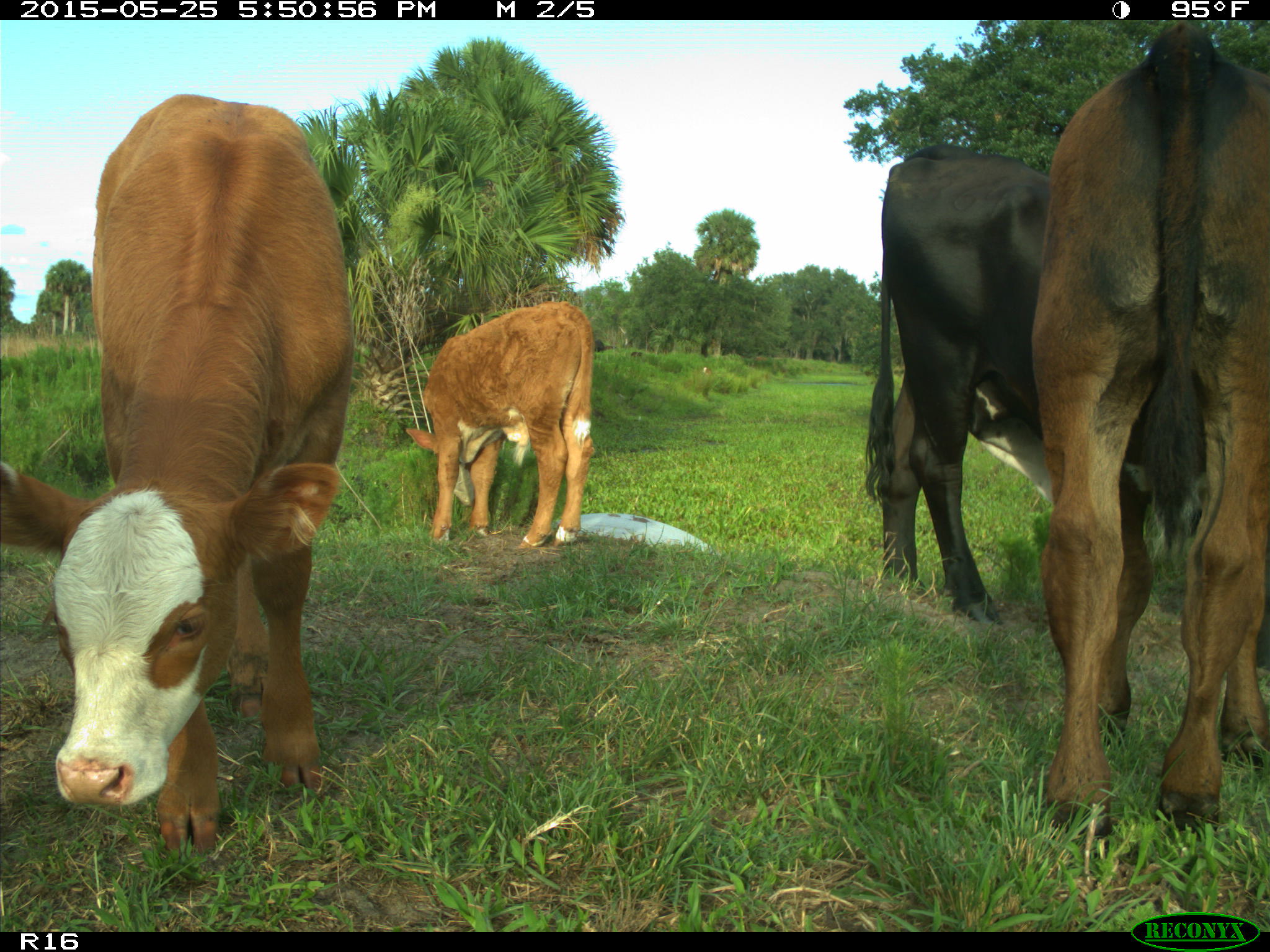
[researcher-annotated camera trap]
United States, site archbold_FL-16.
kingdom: Animalia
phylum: Chordata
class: Mammalia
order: Artiodactyla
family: Bovidae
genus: Bos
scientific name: Bos taurus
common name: domestic cow